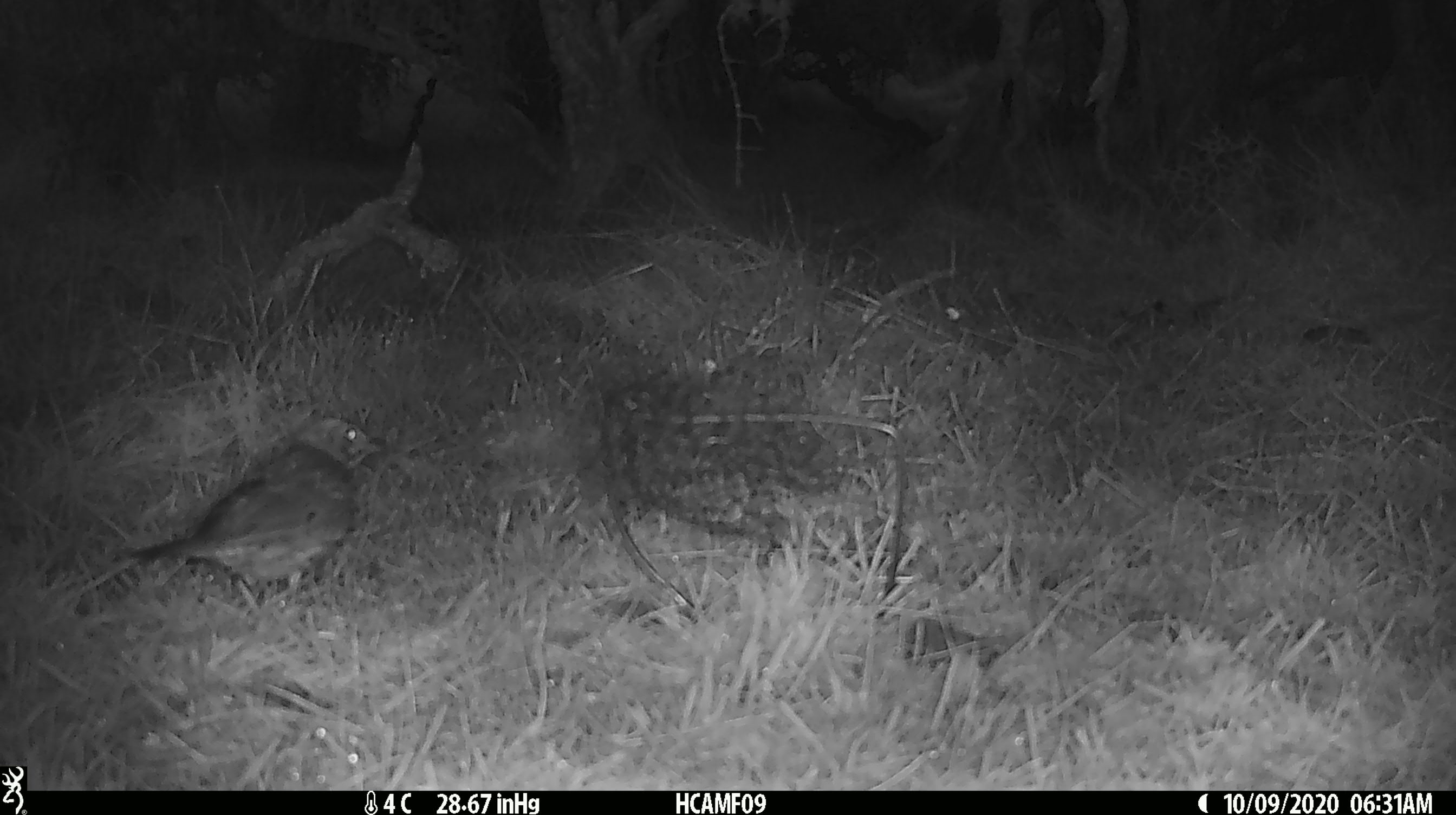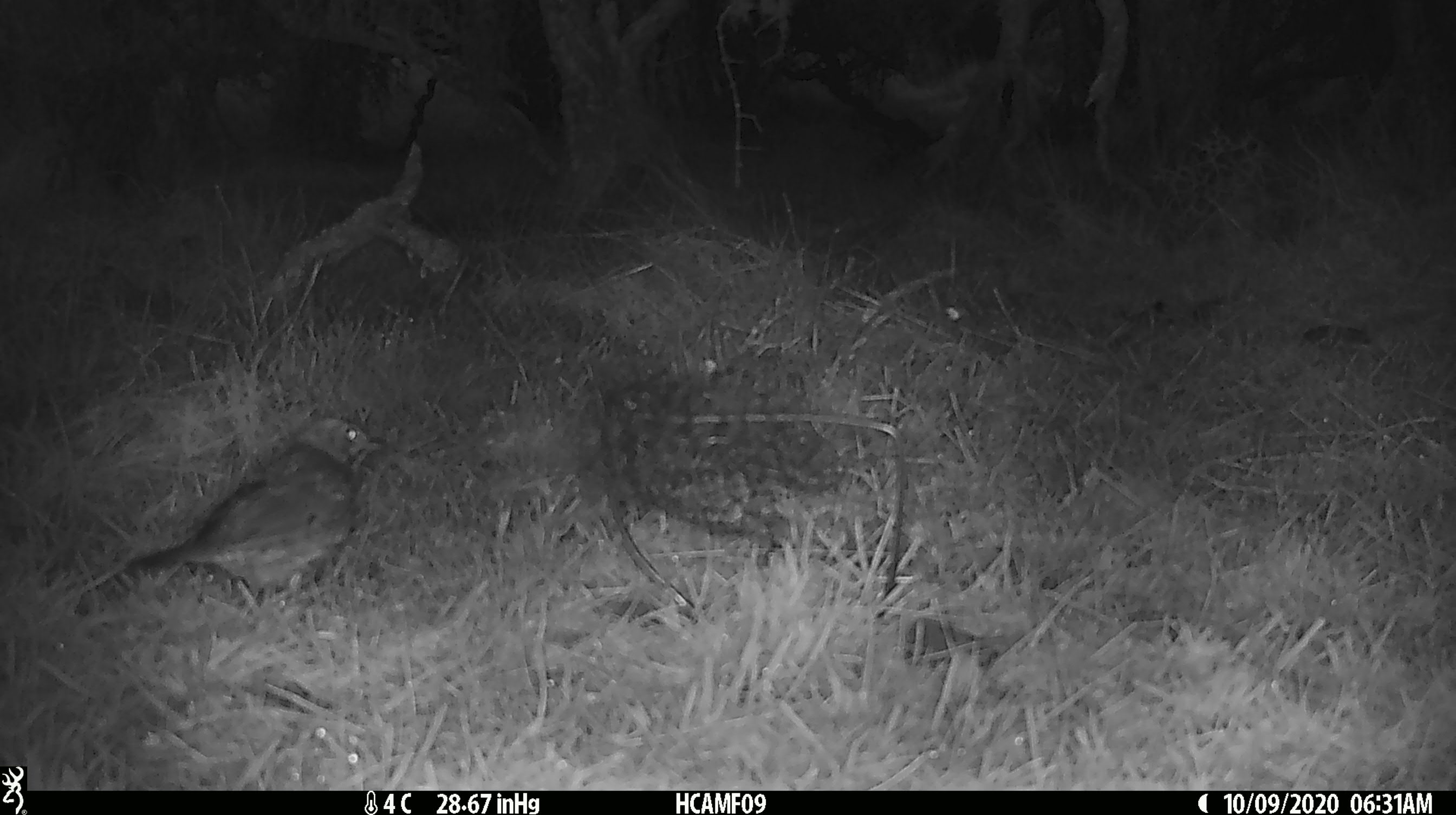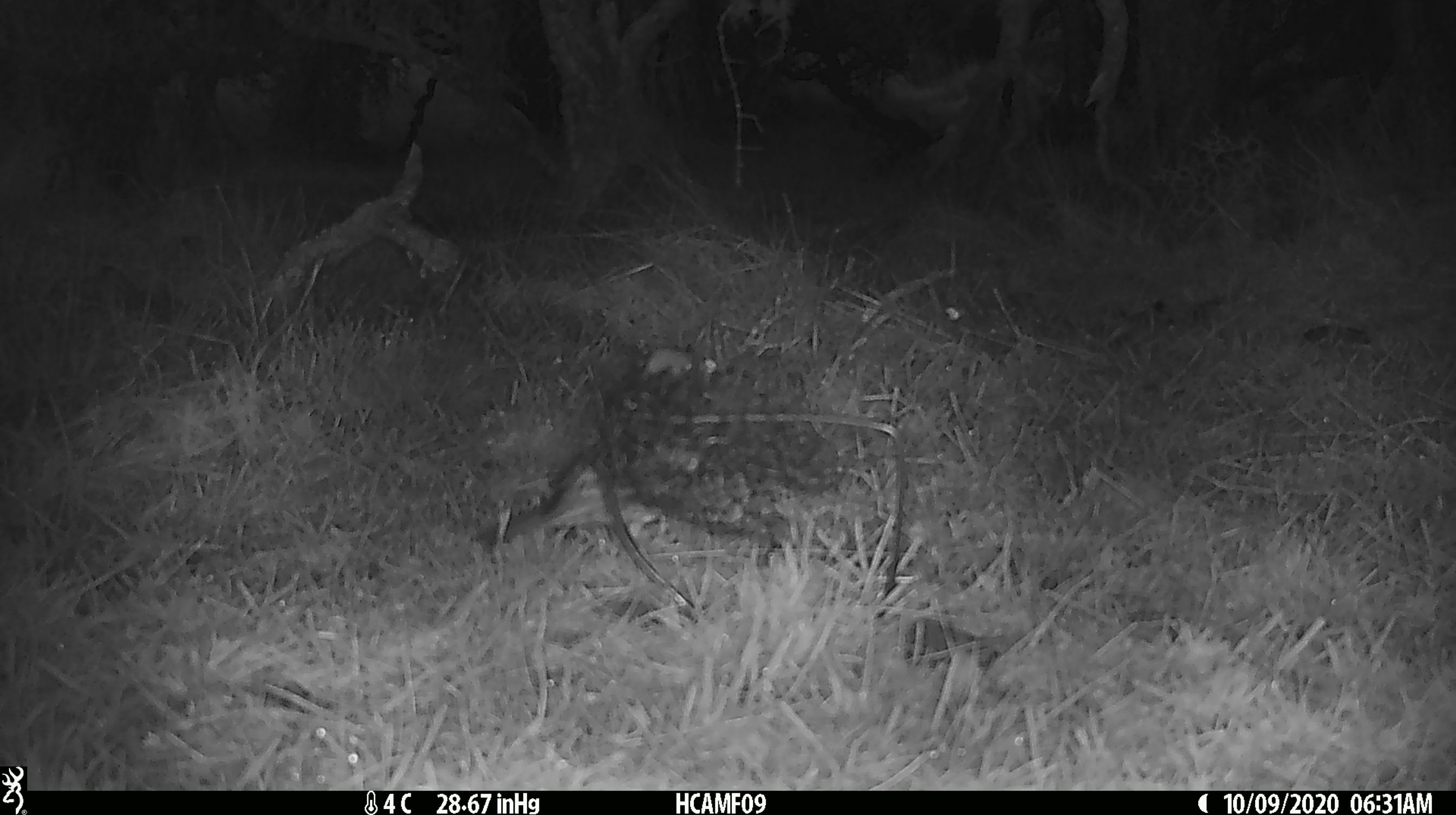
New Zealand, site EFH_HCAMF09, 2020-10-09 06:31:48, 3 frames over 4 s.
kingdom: Animalia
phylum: Chordata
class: Aves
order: Passeriformes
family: Turdidae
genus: Turdus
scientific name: Turdus merula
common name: eurasian blackbird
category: blackbird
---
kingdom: Animalia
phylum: Chordata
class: Aves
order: Passeriformes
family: Turdidae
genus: Turdus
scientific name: Turdus philomelos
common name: song thrush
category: thrush